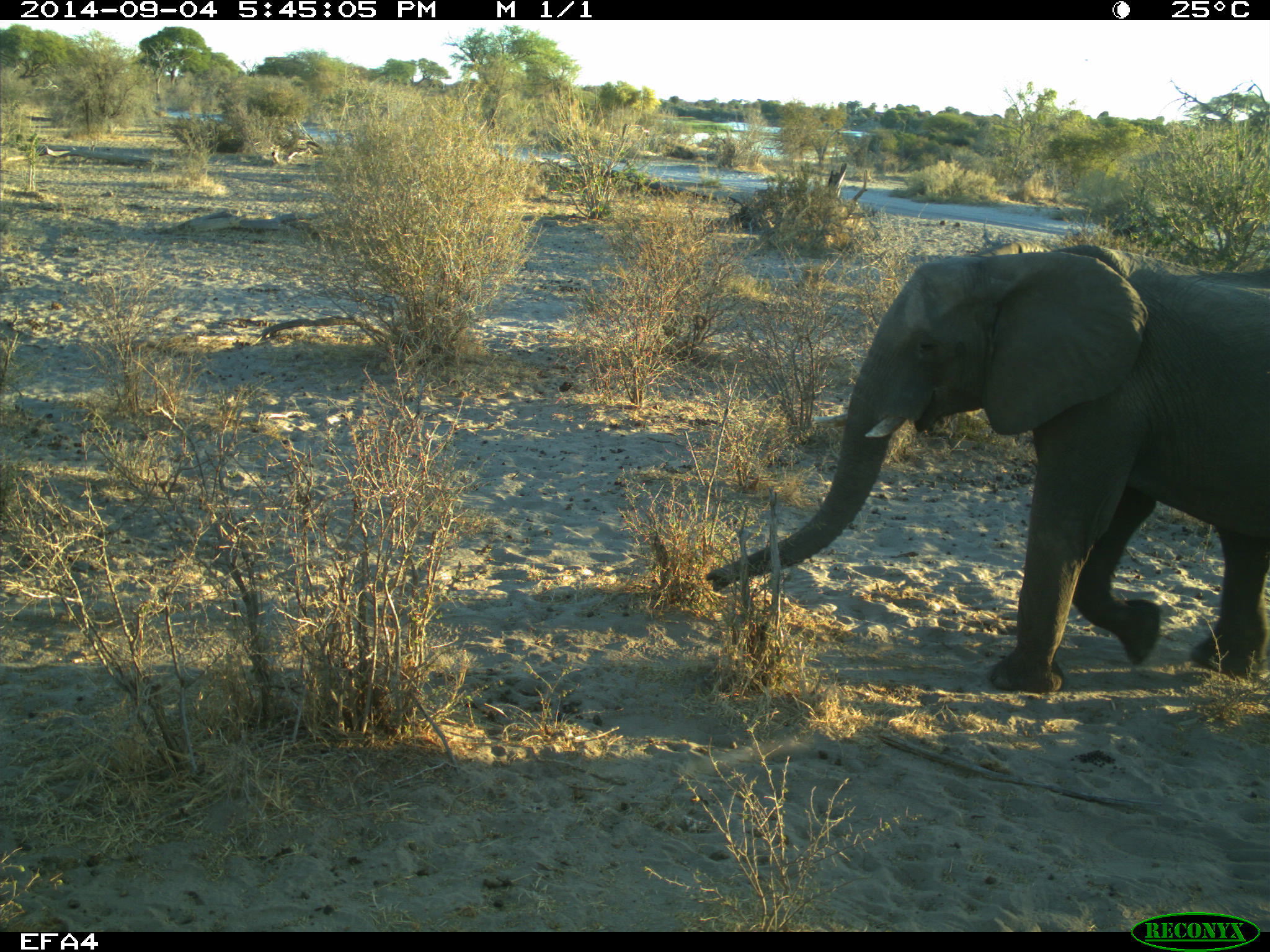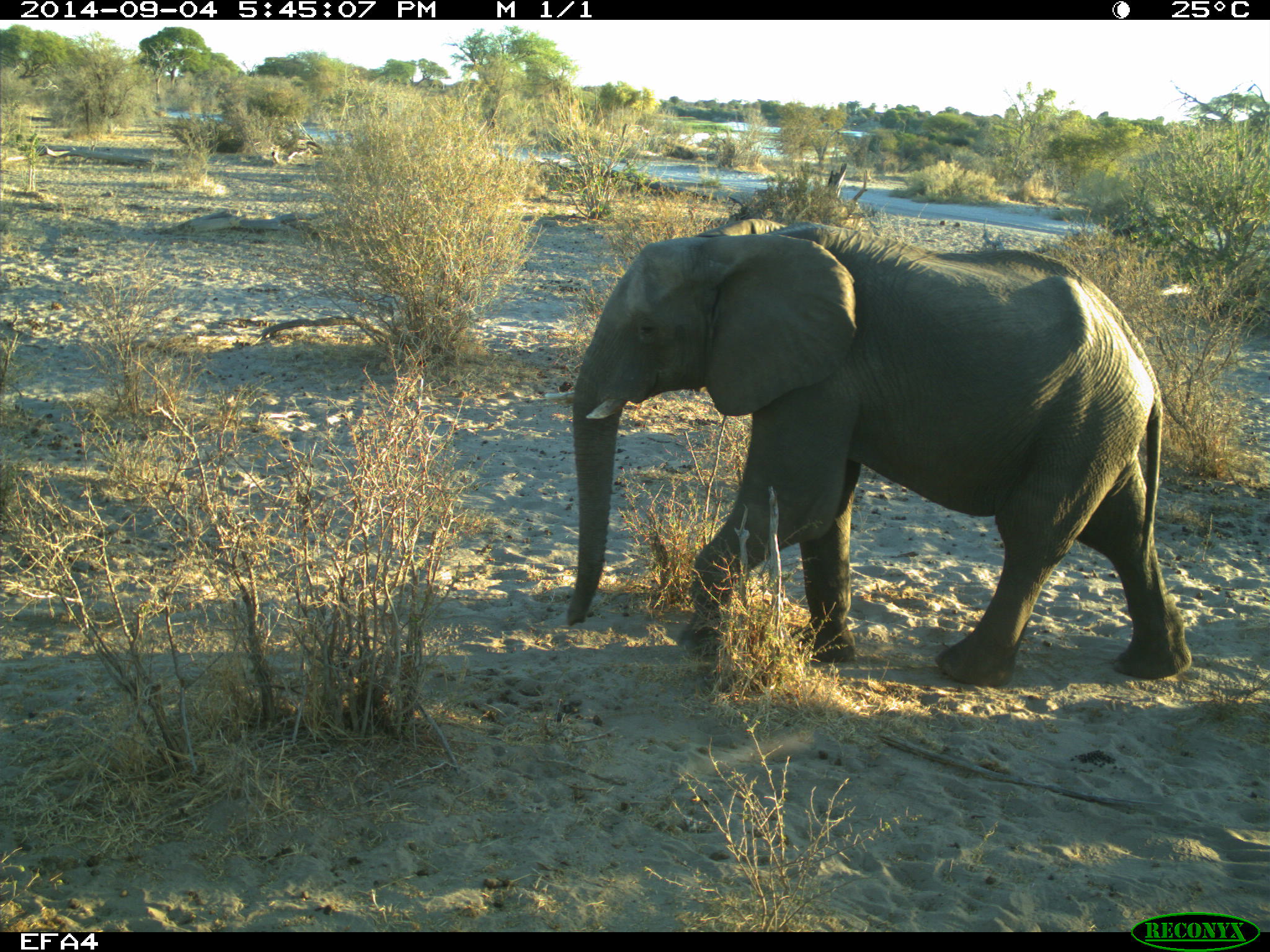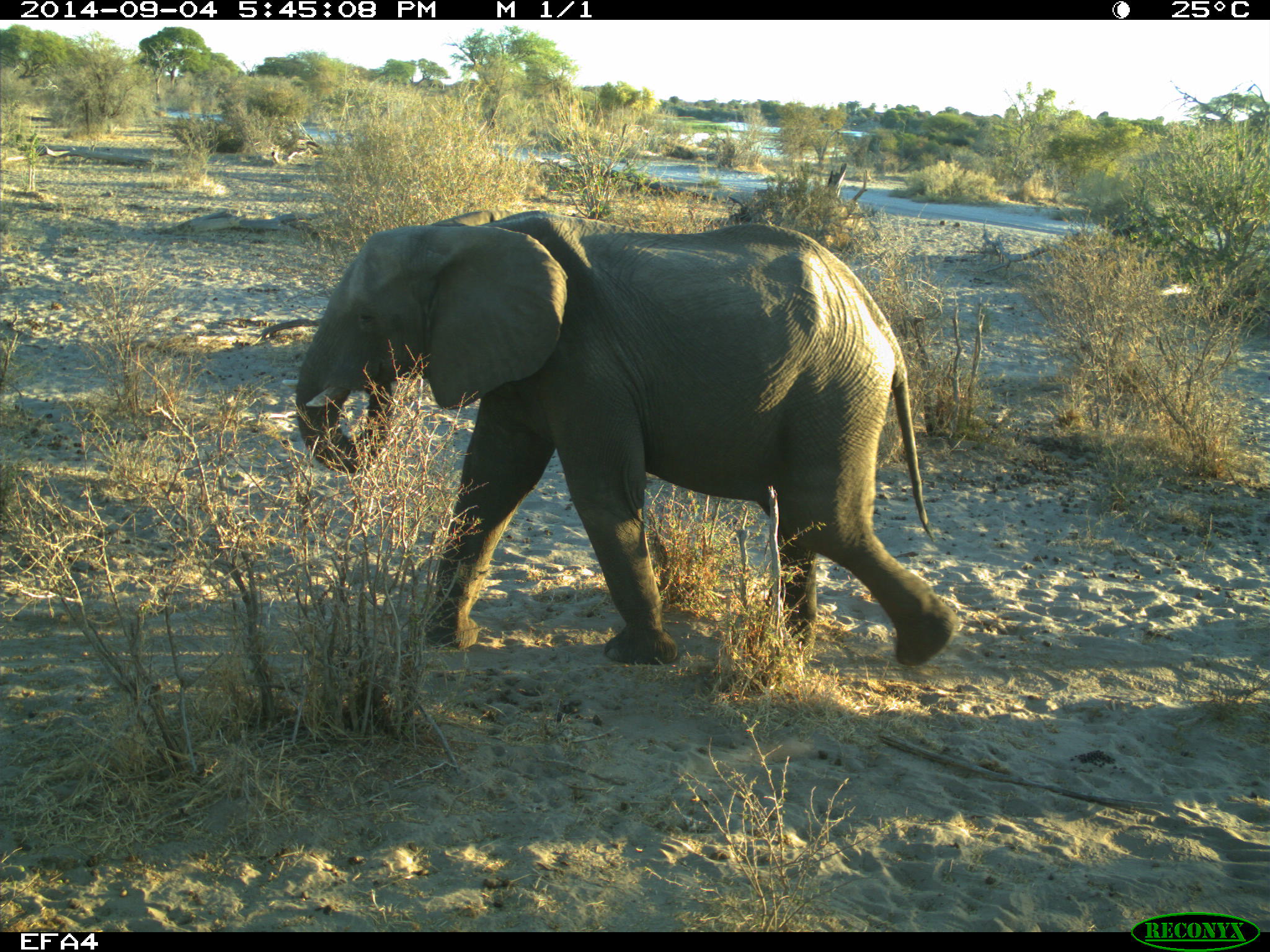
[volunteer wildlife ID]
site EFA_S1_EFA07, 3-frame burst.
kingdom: Animalia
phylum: Chordata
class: Mammalia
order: Proboscidea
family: Elephantidae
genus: Loxodonta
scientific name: Loxodonta africana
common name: african bush elephant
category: elephant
Elephant (african bush elephant) (Loxodonta africana), count 1. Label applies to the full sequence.